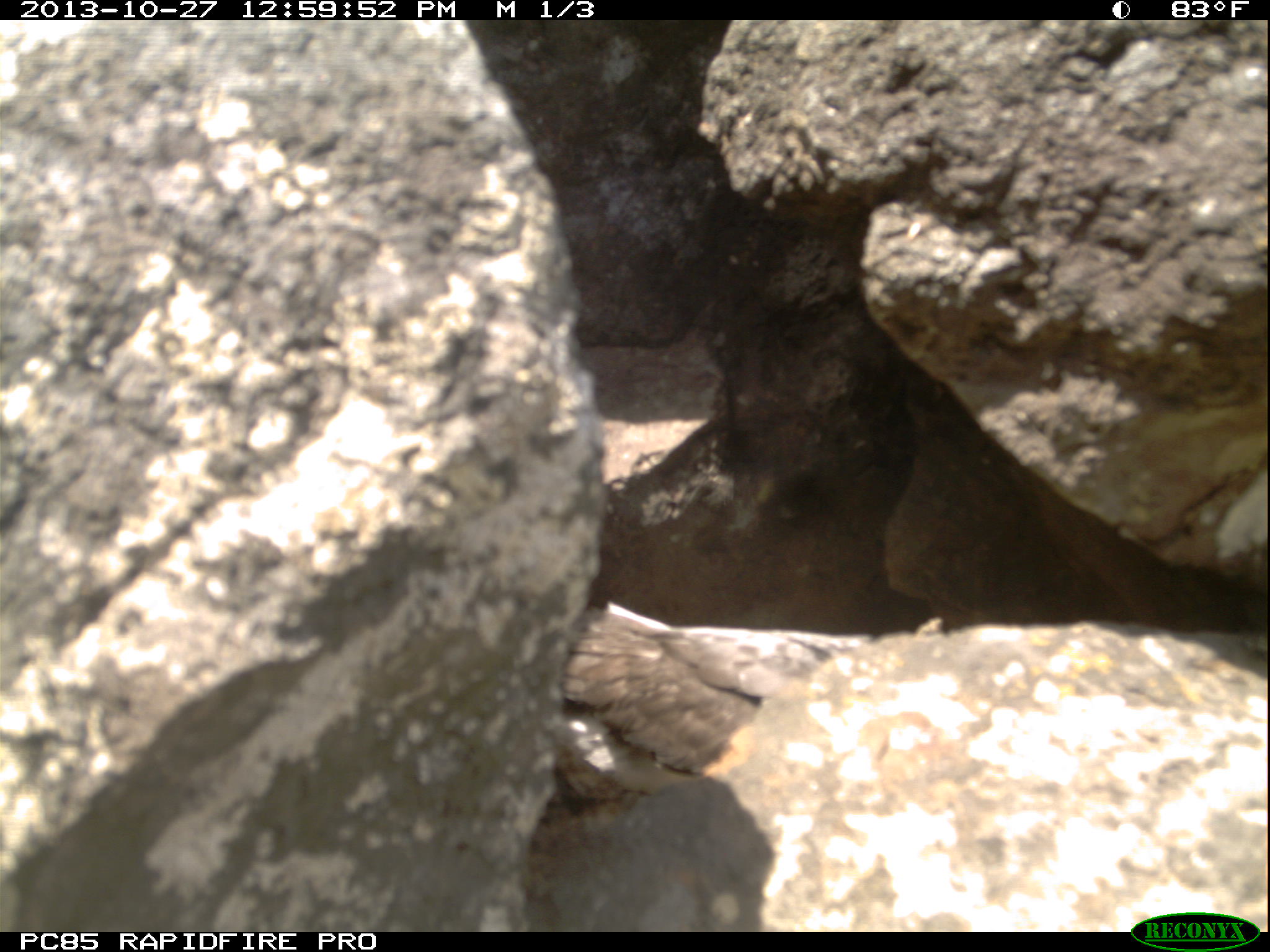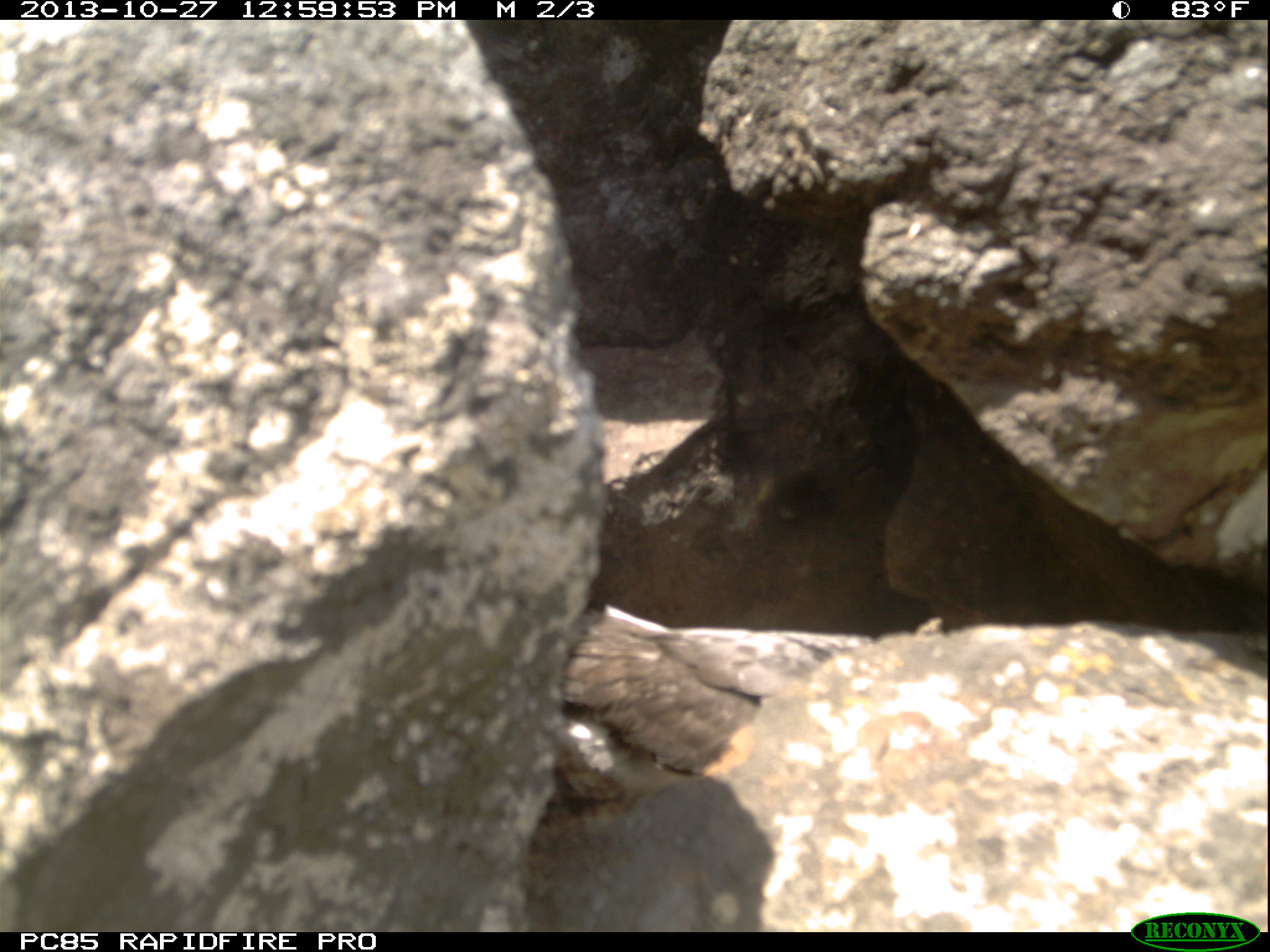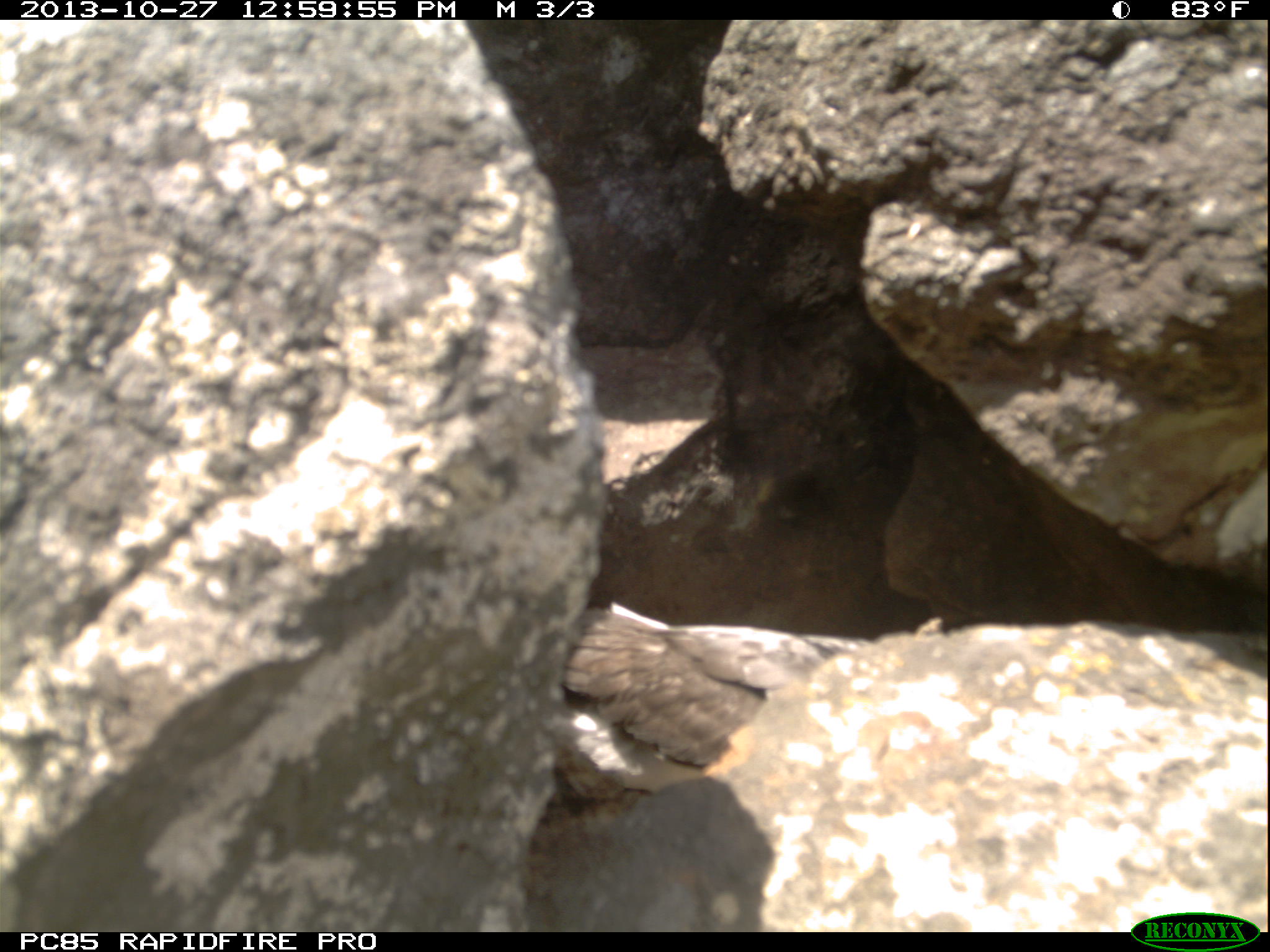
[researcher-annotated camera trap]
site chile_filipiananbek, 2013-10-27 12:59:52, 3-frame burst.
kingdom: Animalia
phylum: Chordata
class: Aves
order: Procellariiformes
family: Procellariidae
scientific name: Procellariidae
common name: petrel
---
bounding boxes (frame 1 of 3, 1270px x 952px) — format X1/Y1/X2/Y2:
petrel: 501/588/850/803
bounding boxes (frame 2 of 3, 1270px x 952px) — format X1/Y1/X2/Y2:
petrel: 542/601/877/784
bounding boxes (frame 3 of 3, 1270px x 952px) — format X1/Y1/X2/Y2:
petrel: 535/603/874/792